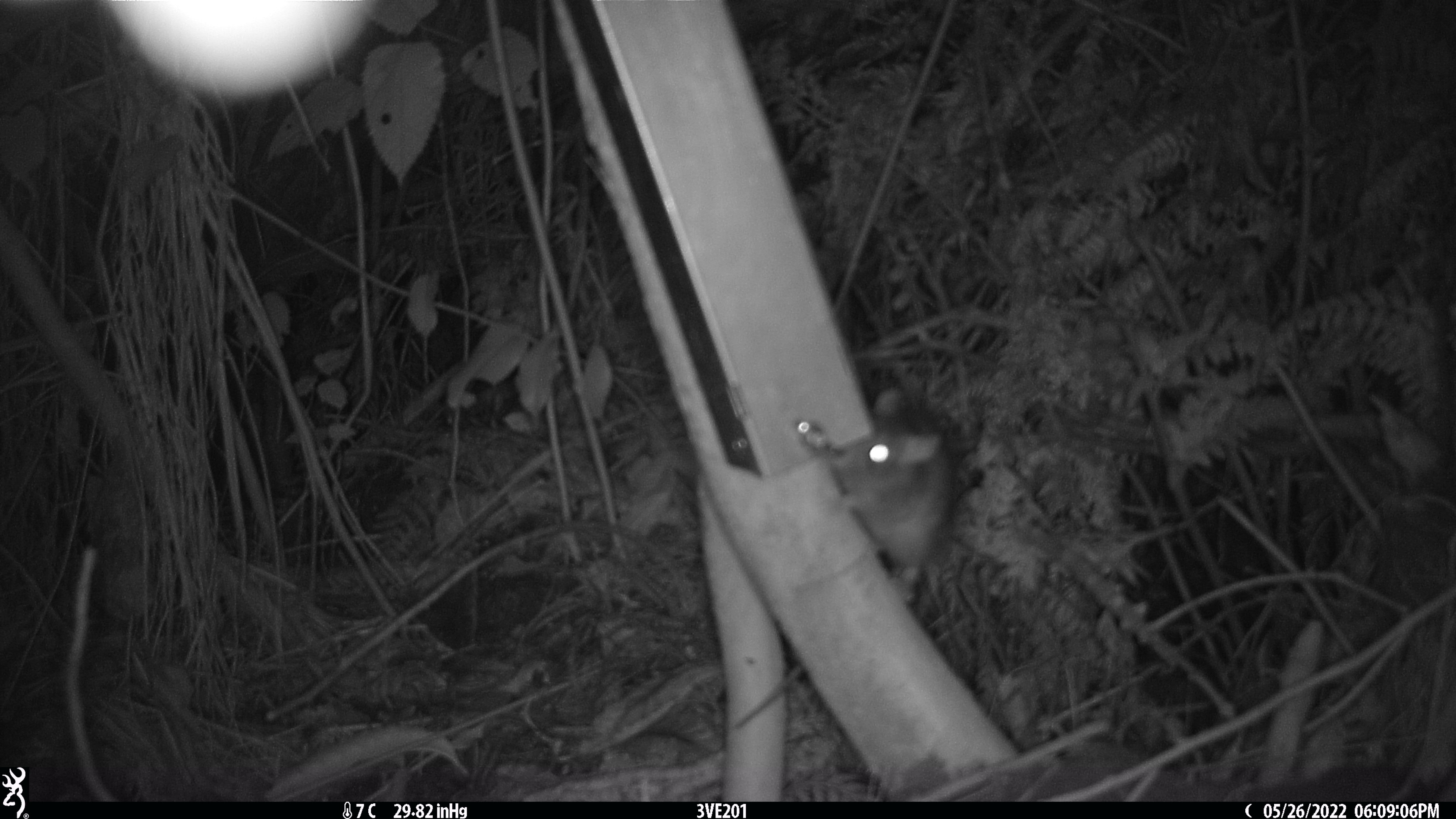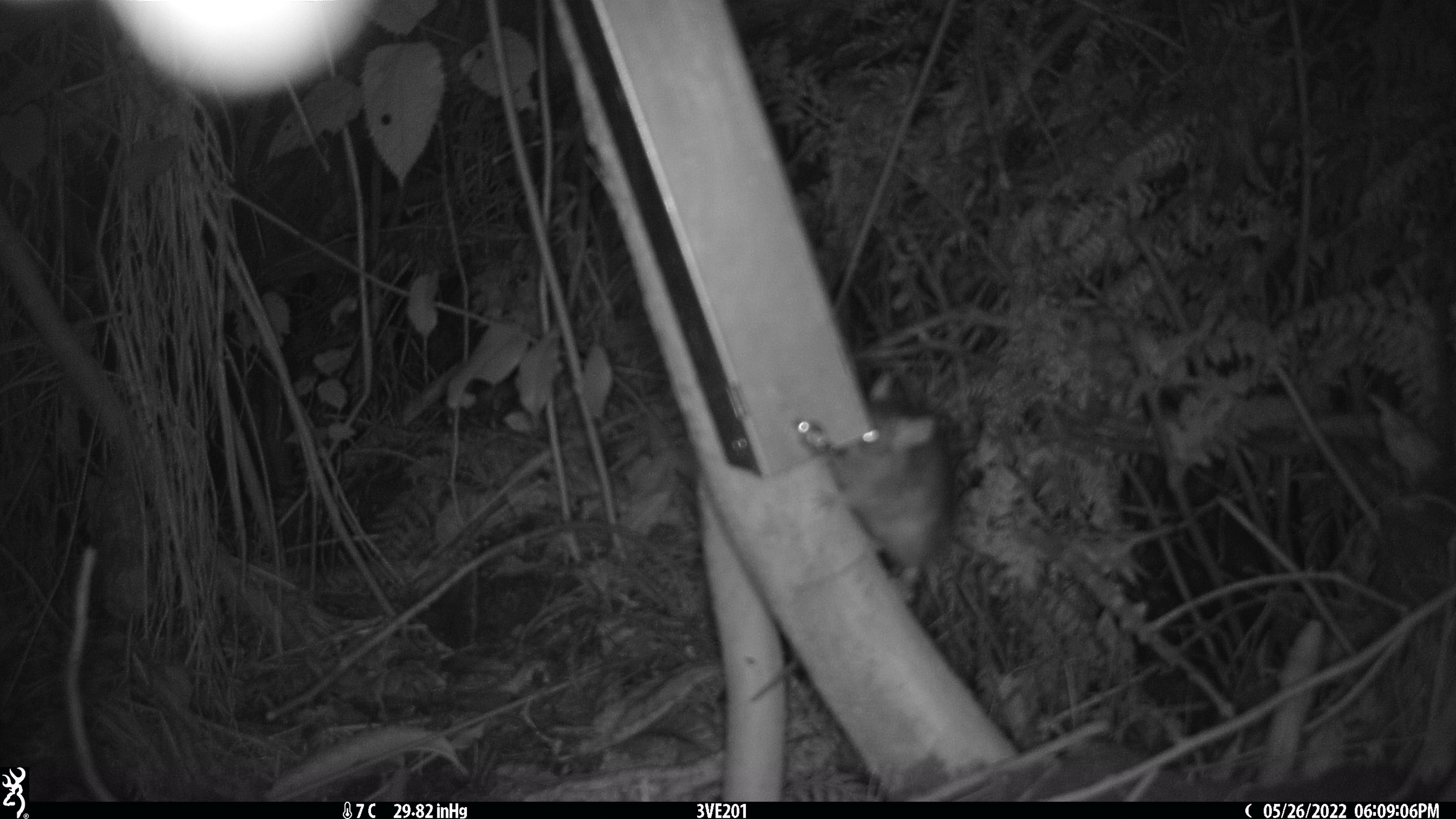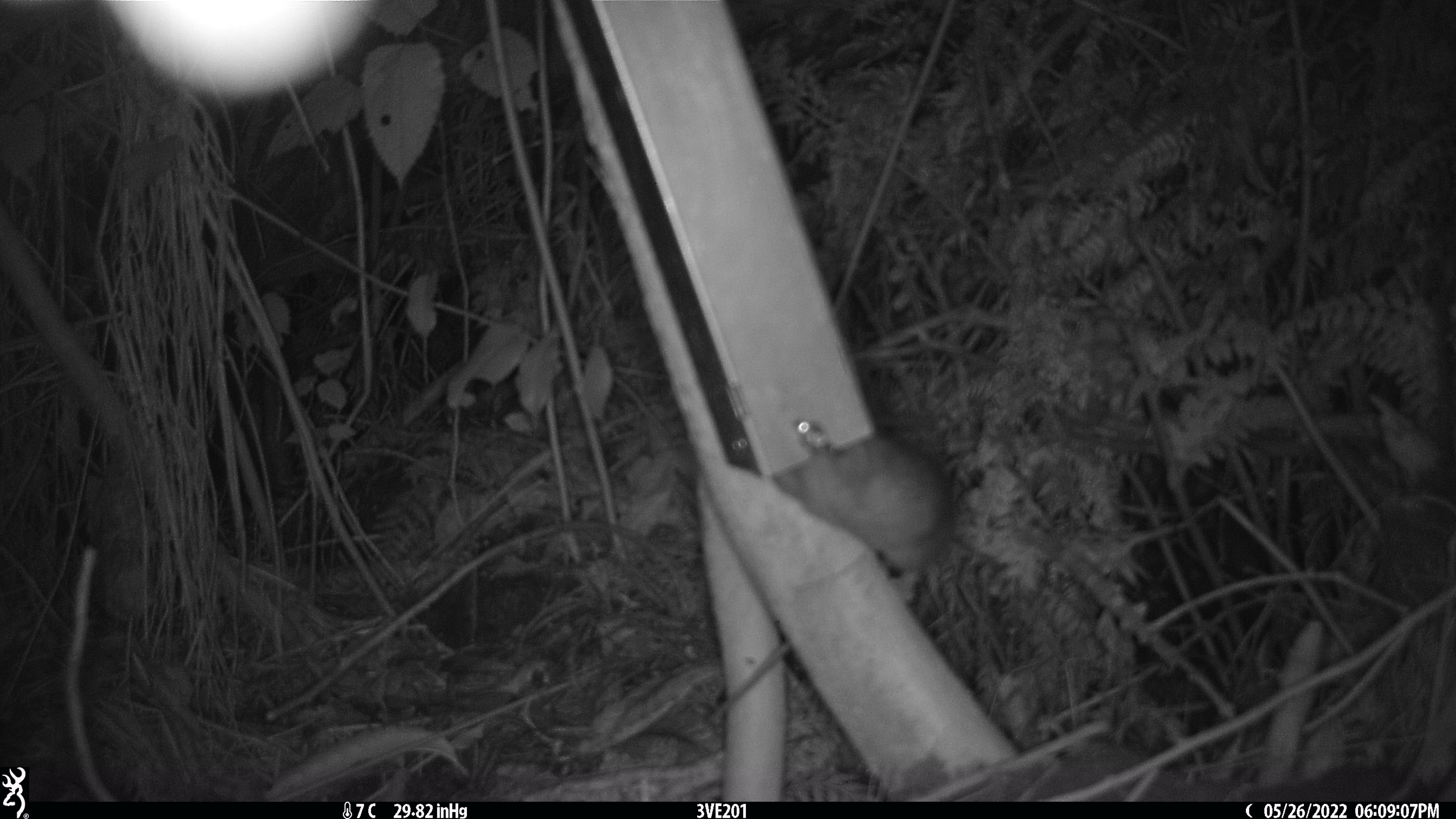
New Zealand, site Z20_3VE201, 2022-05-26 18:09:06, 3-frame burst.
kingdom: Animalia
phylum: Chordata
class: Mammalia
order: Rodentia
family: Muridae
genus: Rattus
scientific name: Rattus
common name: rat